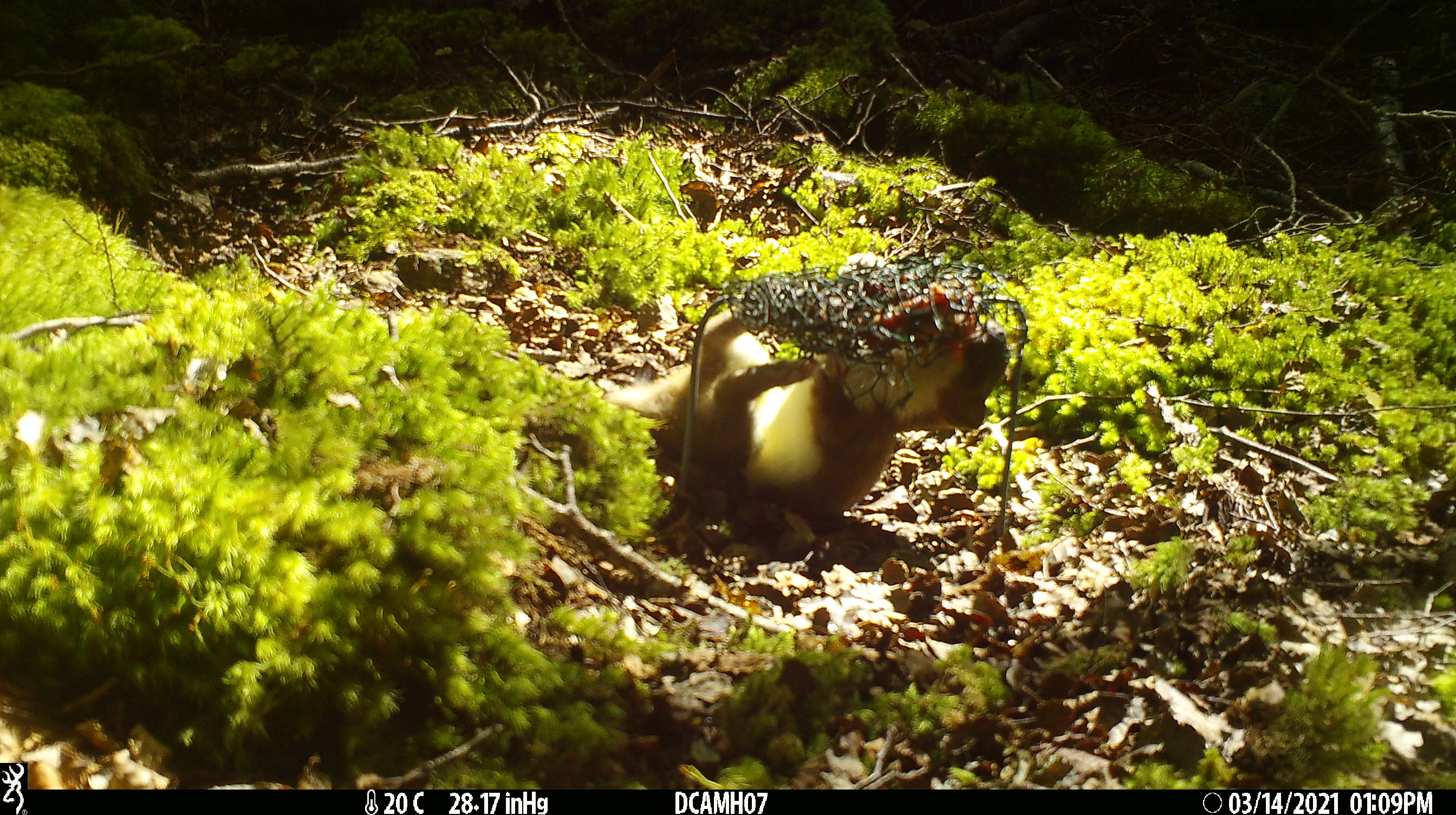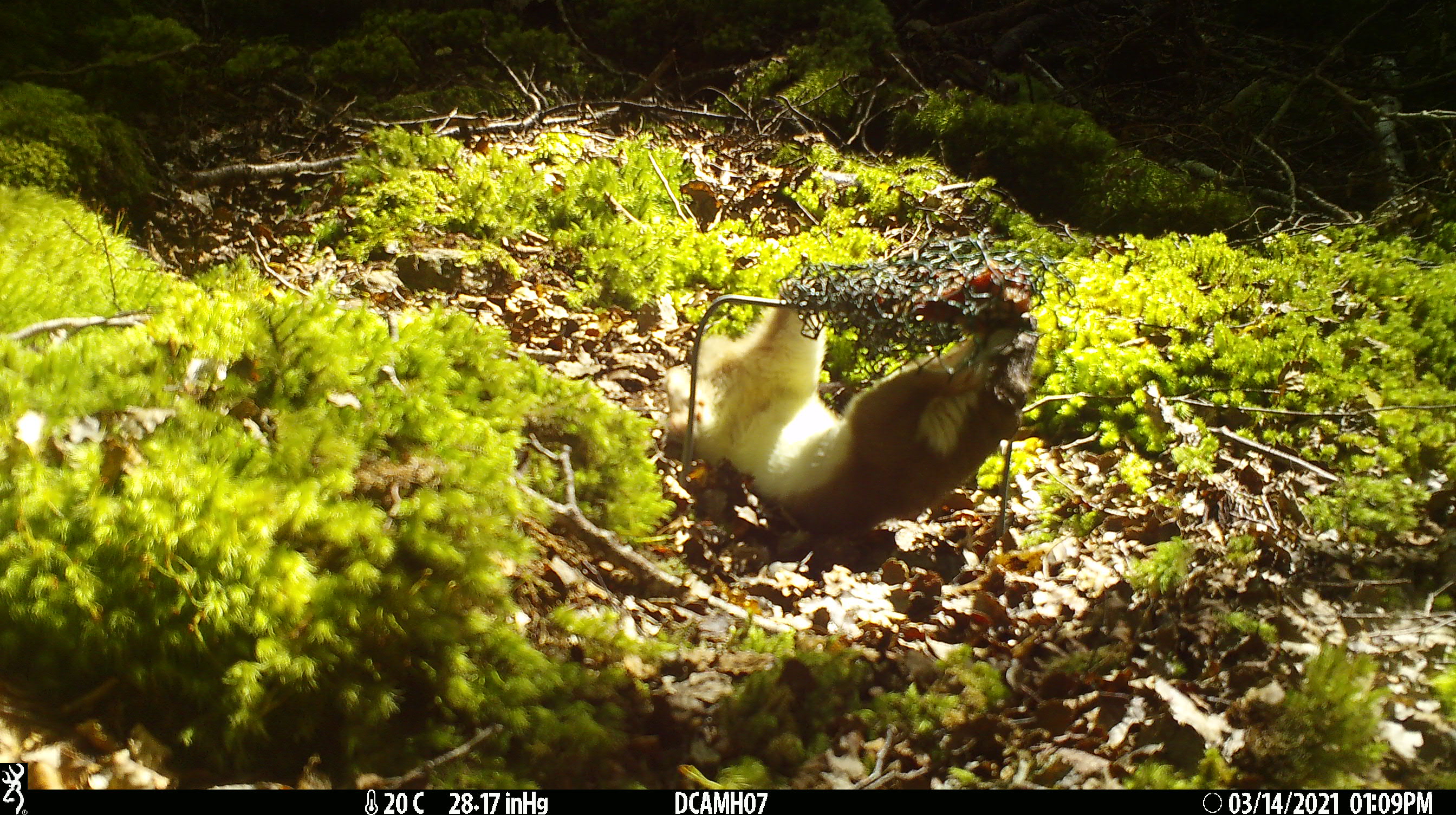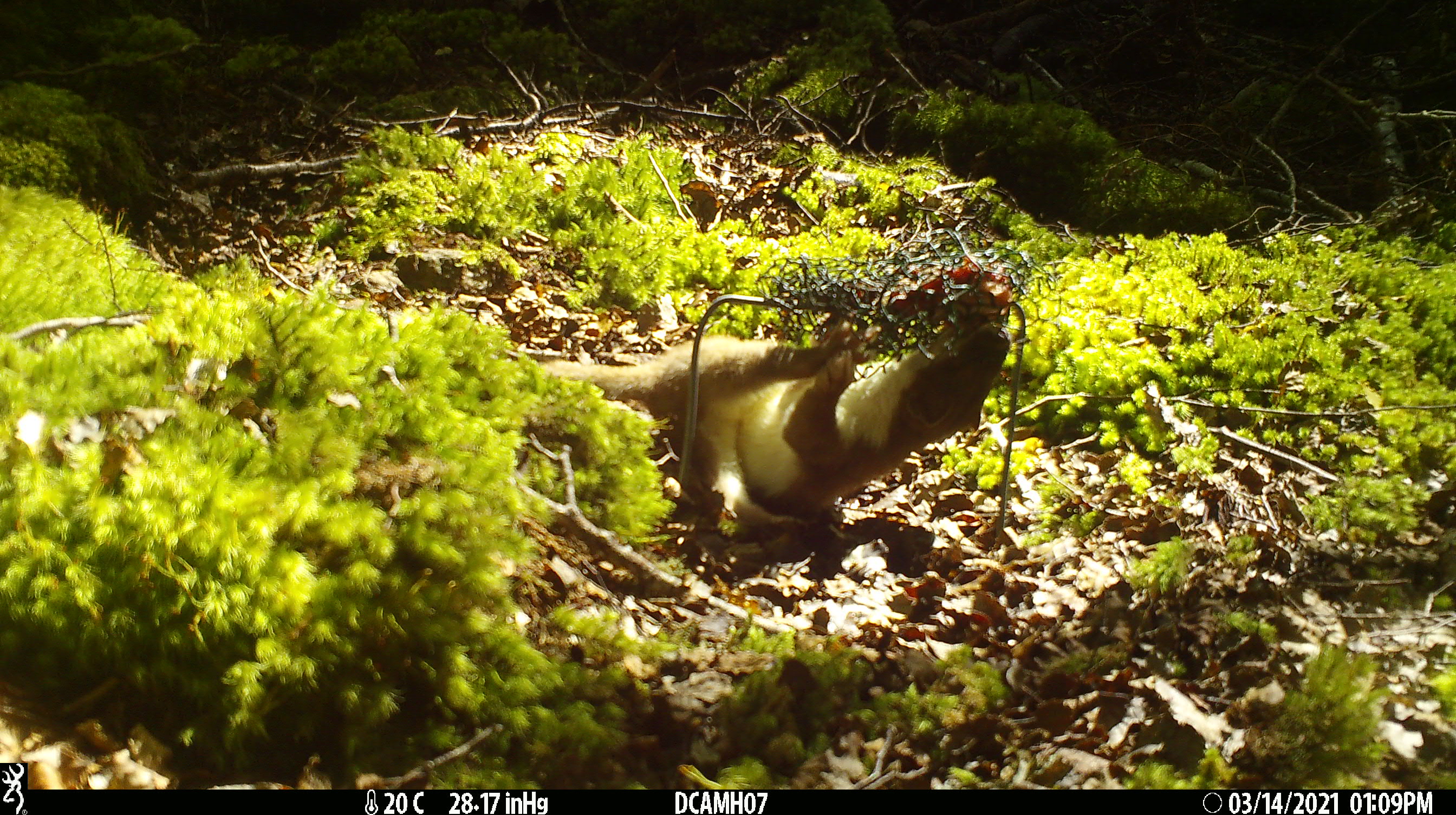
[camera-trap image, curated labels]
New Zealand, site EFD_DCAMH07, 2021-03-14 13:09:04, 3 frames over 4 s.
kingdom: Animalia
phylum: Chordata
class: Mammalia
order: Carnivora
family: Mustelidae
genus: Mustela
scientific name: Mustela erminea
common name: stoat